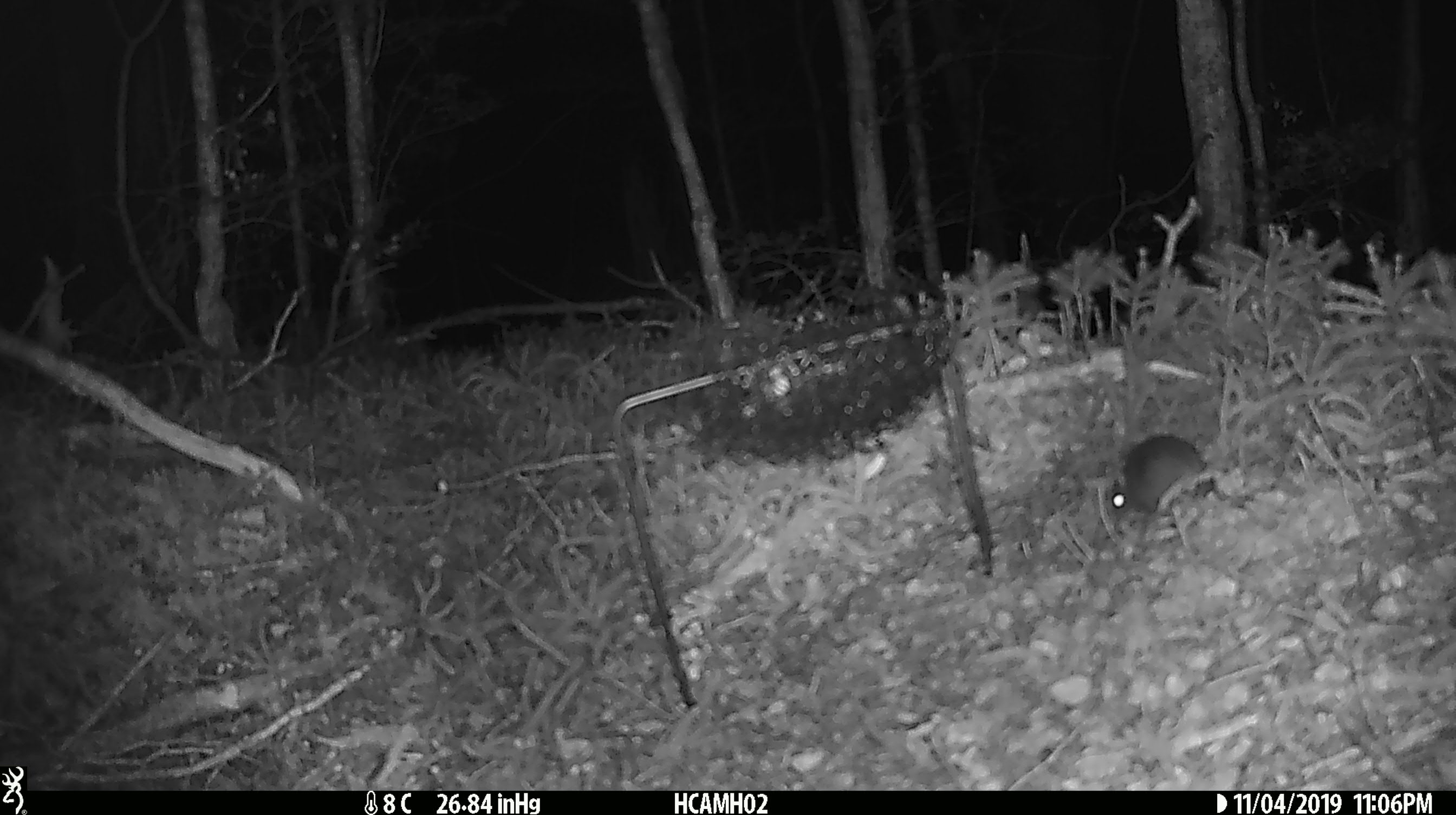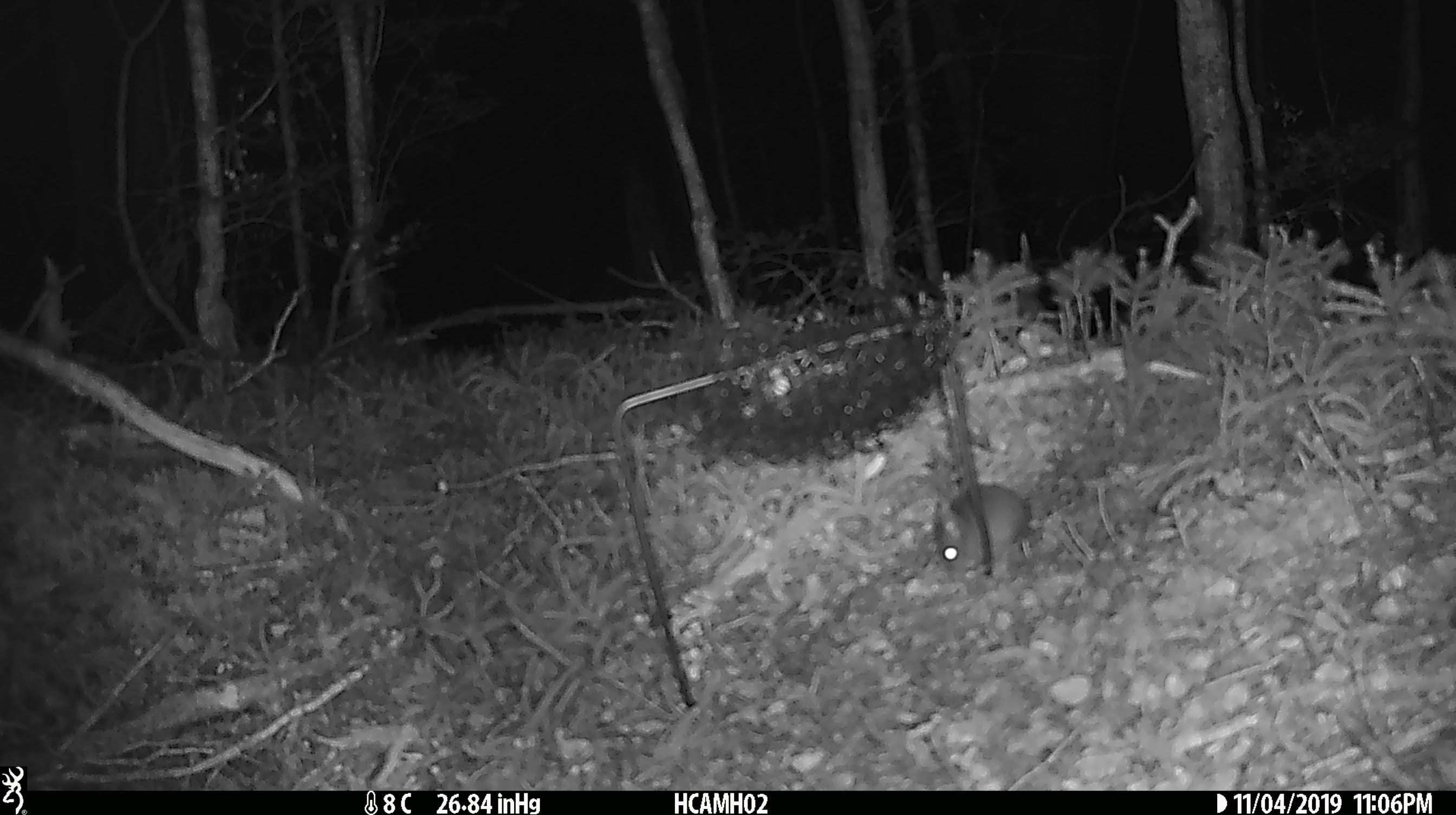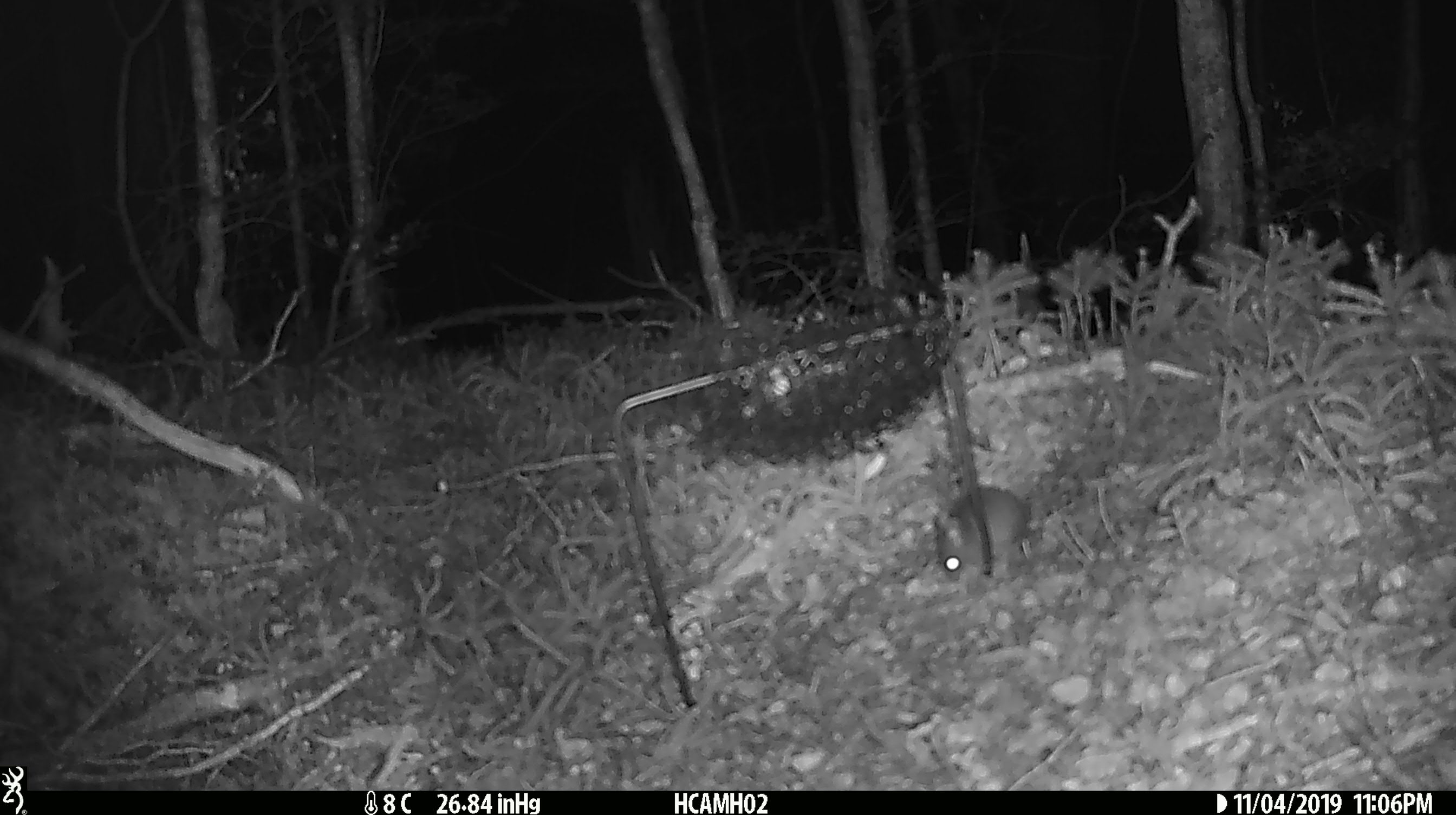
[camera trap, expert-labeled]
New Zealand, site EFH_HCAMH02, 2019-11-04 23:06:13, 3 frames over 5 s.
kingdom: Animalia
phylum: Chordata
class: Mammalia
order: Rodentia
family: Muridae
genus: Mus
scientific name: Mus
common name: mouse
Mouse (Mus).